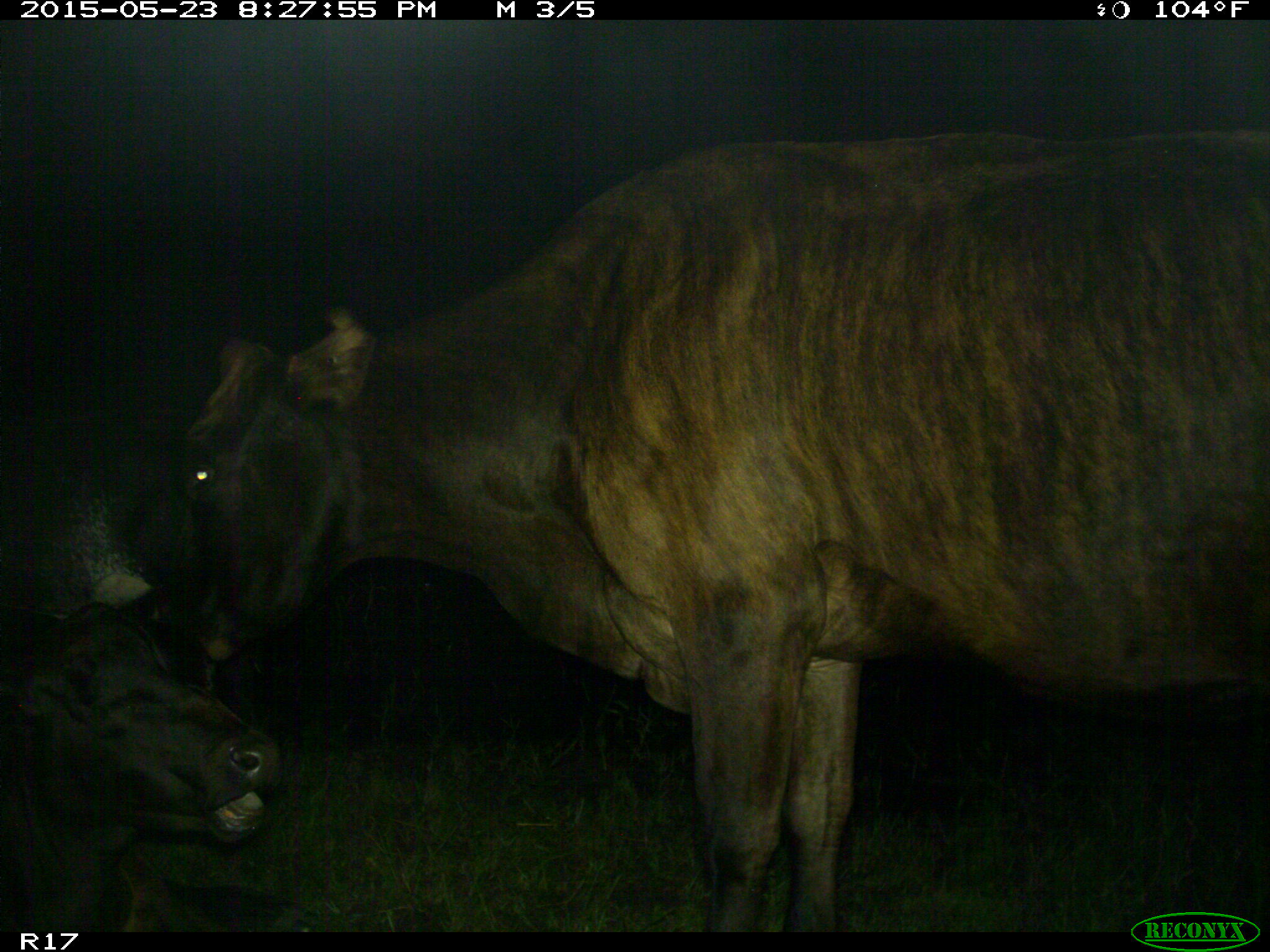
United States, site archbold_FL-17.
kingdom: Animalia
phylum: Chordata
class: Mammalia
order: Artiodactyla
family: Bovidae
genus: Bos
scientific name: Bos taurus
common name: domestic cow